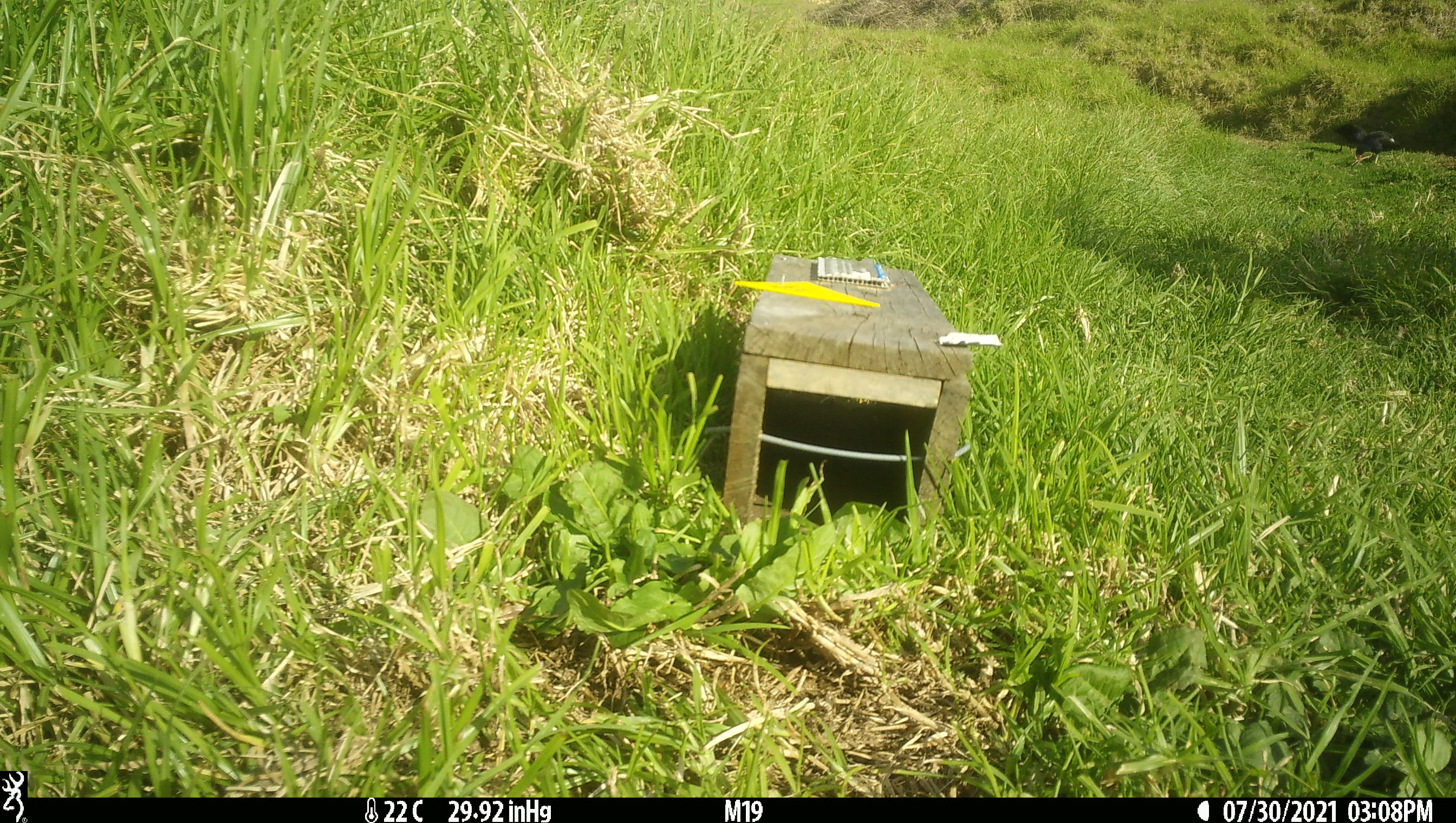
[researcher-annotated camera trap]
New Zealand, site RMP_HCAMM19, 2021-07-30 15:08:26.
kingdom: Animalia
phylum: Chordata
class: Aves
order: Gruiformes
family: Rallidae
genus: Porphyrio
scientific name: Porphyrio melanotus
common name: australasian swamphen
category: pukeko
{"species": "pukeko (australasian swamphen) (Porphyrio melanotus)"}